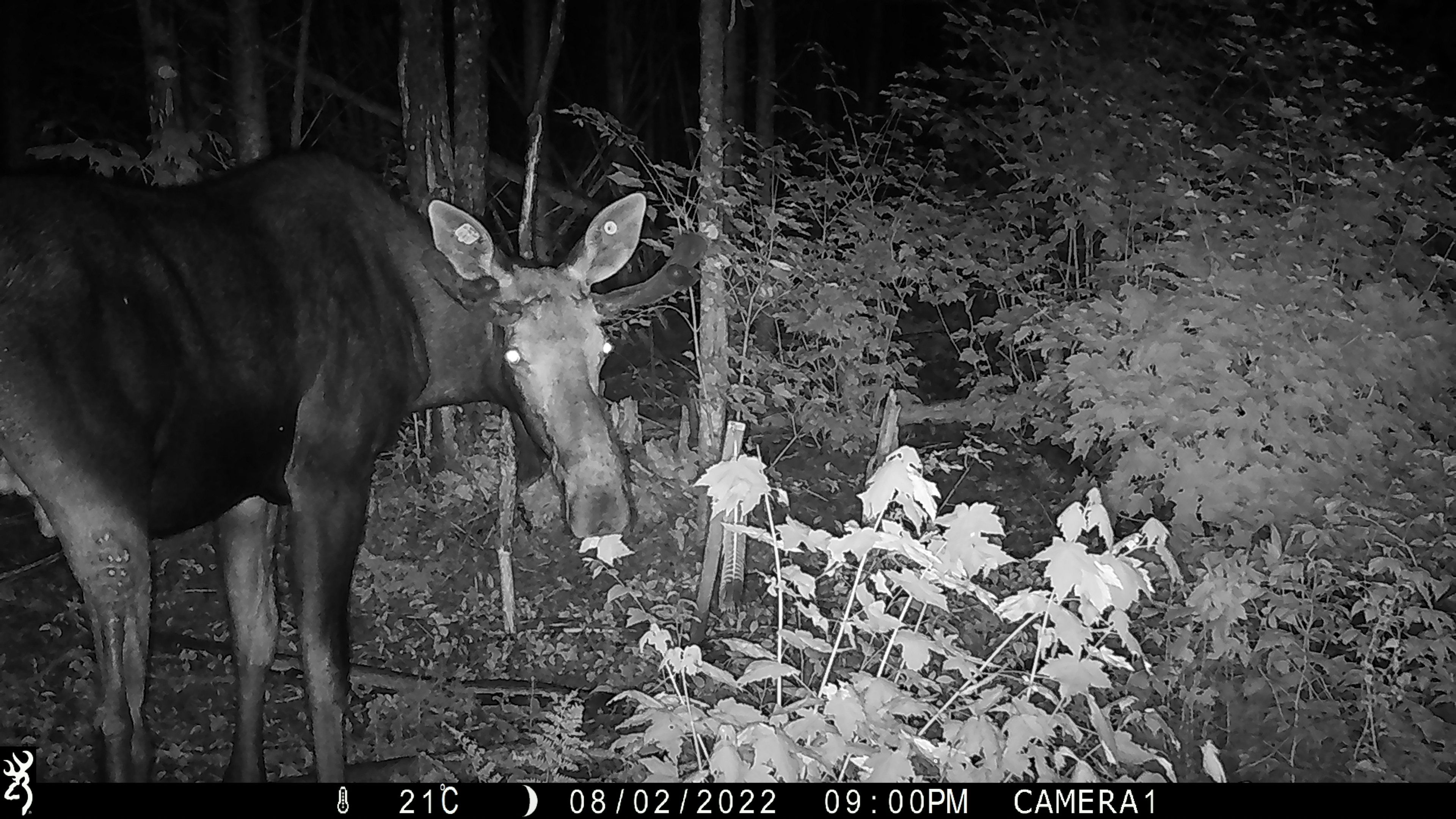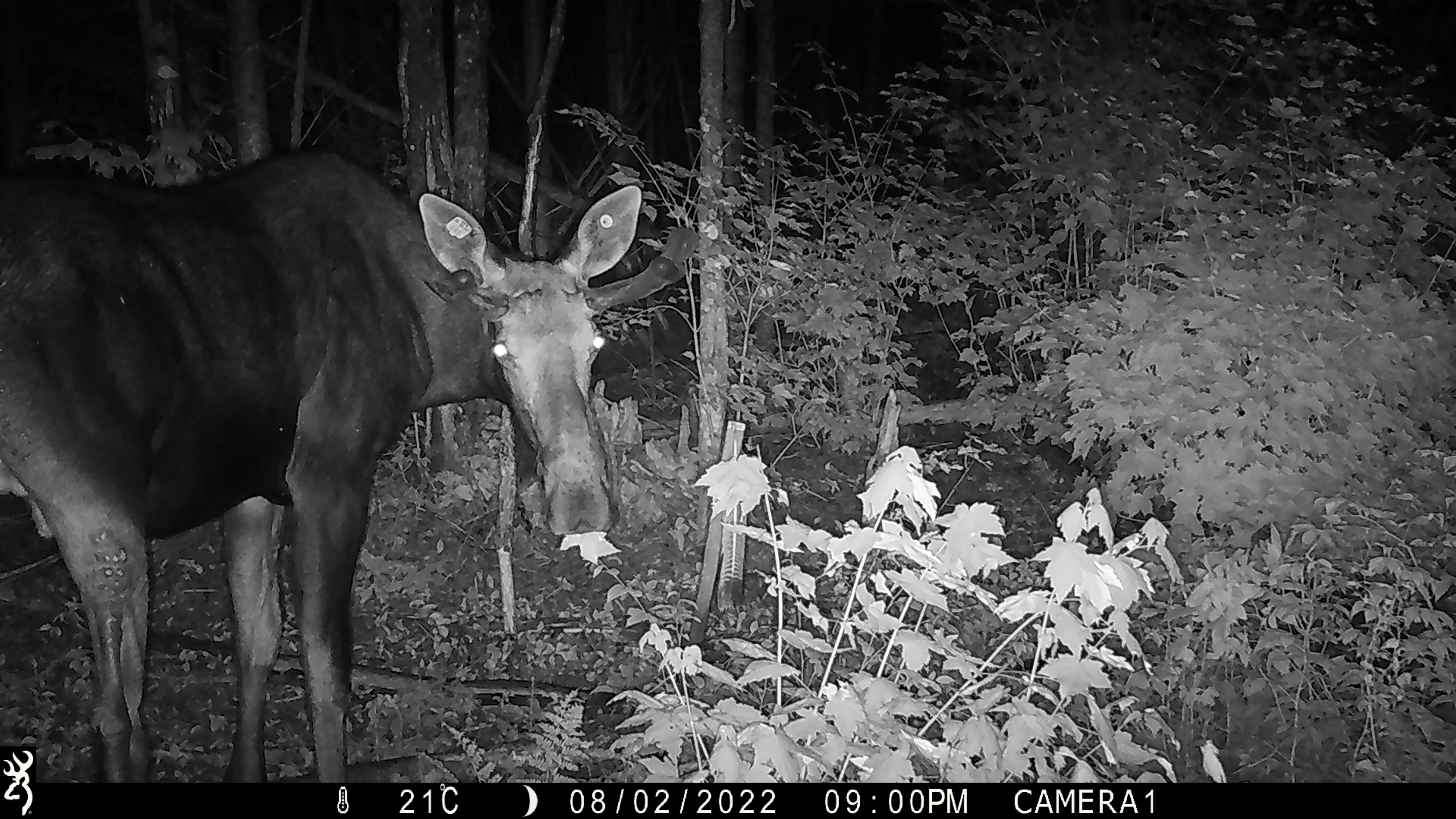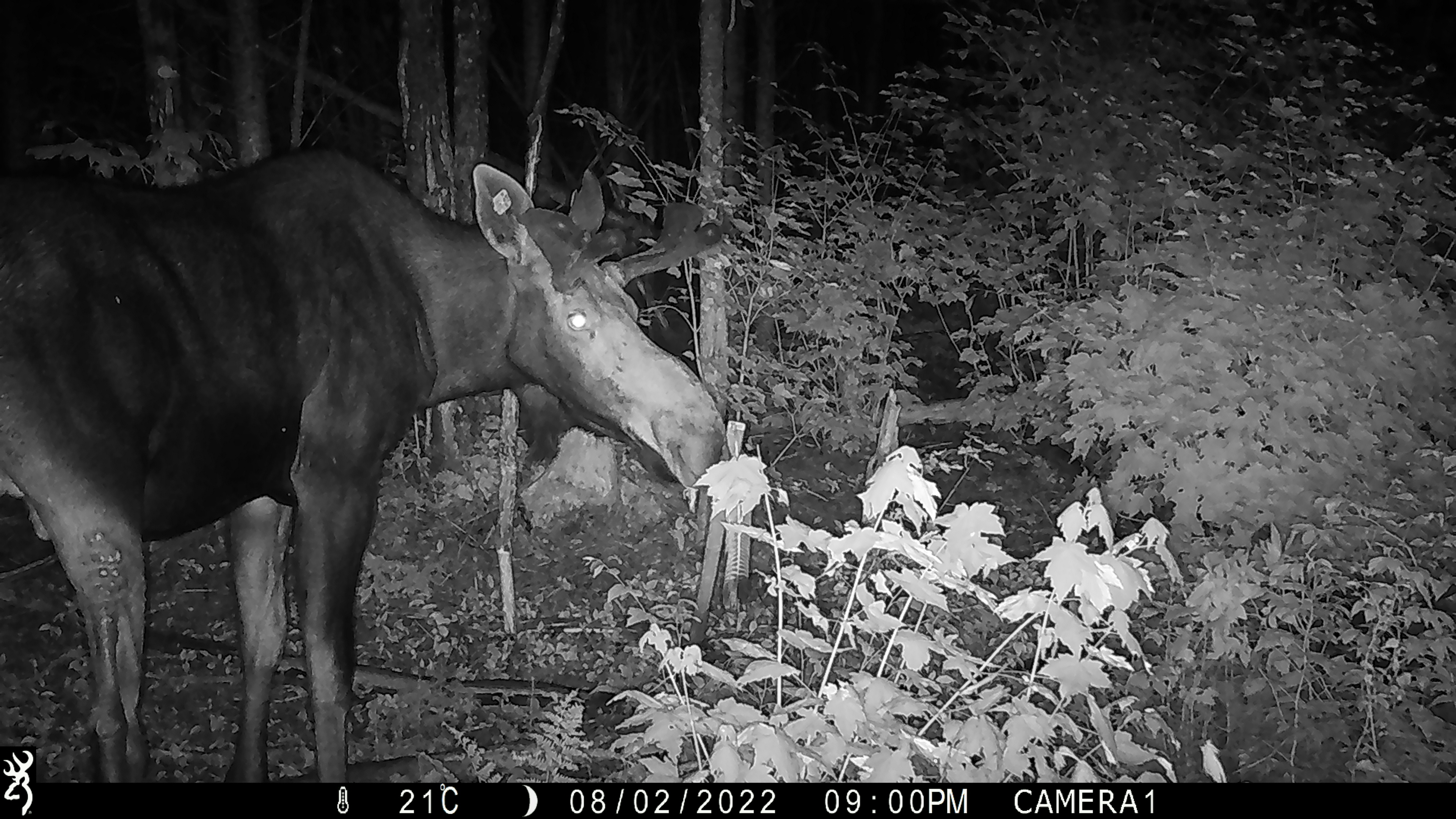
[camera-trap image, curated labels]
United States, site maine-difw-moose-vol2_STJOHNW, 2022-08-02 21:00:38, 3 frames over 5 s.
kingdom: Animalia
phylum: Chordata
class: Mammalia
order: Artiodactyla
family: Cervidae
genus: Alces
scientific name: Alces alces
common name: moose